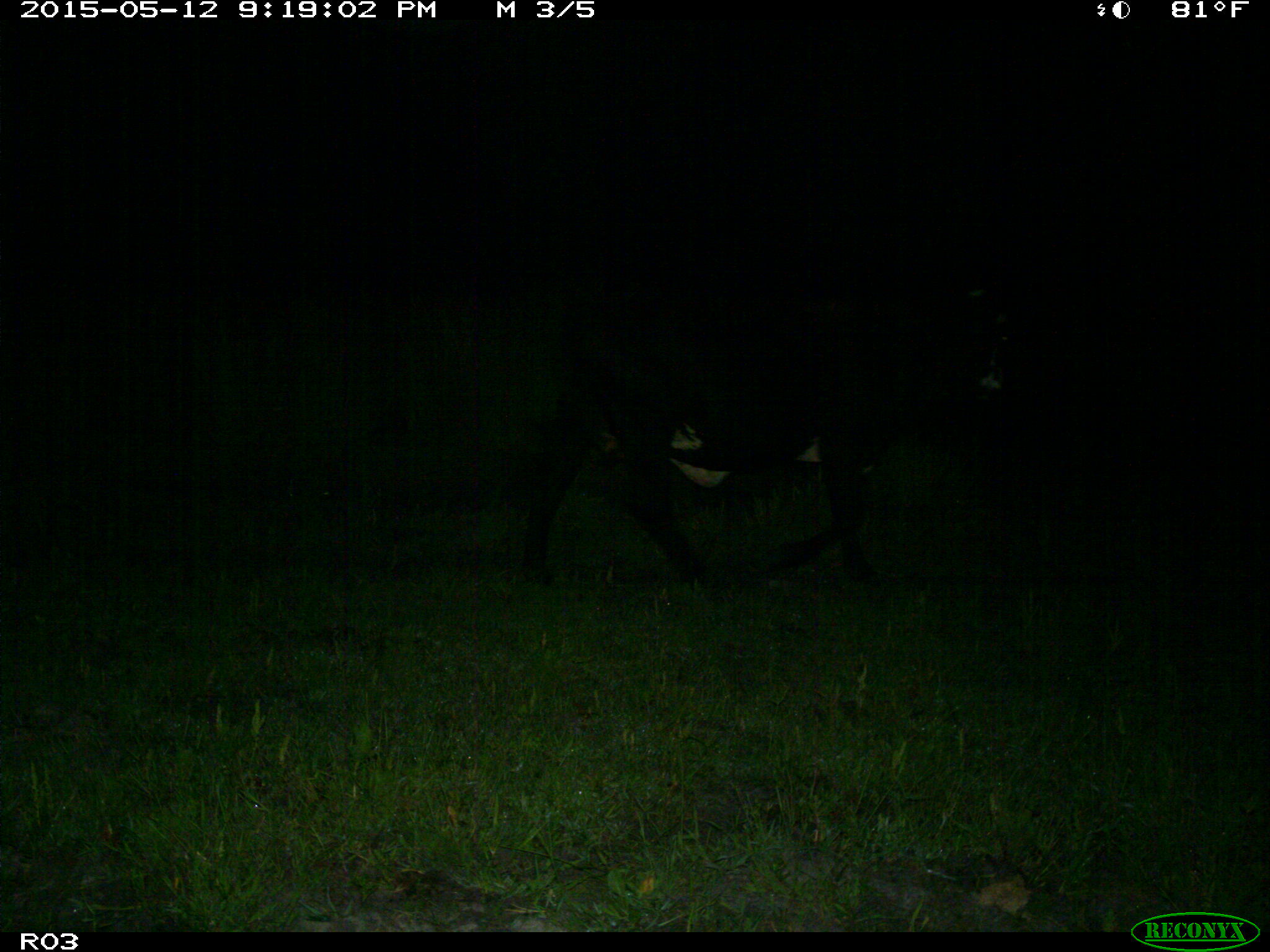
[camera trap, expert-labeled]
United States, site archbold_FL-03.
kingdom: Animalia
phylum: Chordata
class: Mammalia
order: Artiodactyla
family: Bovidae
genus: Bos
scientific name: Bos taurus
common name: domestic cow